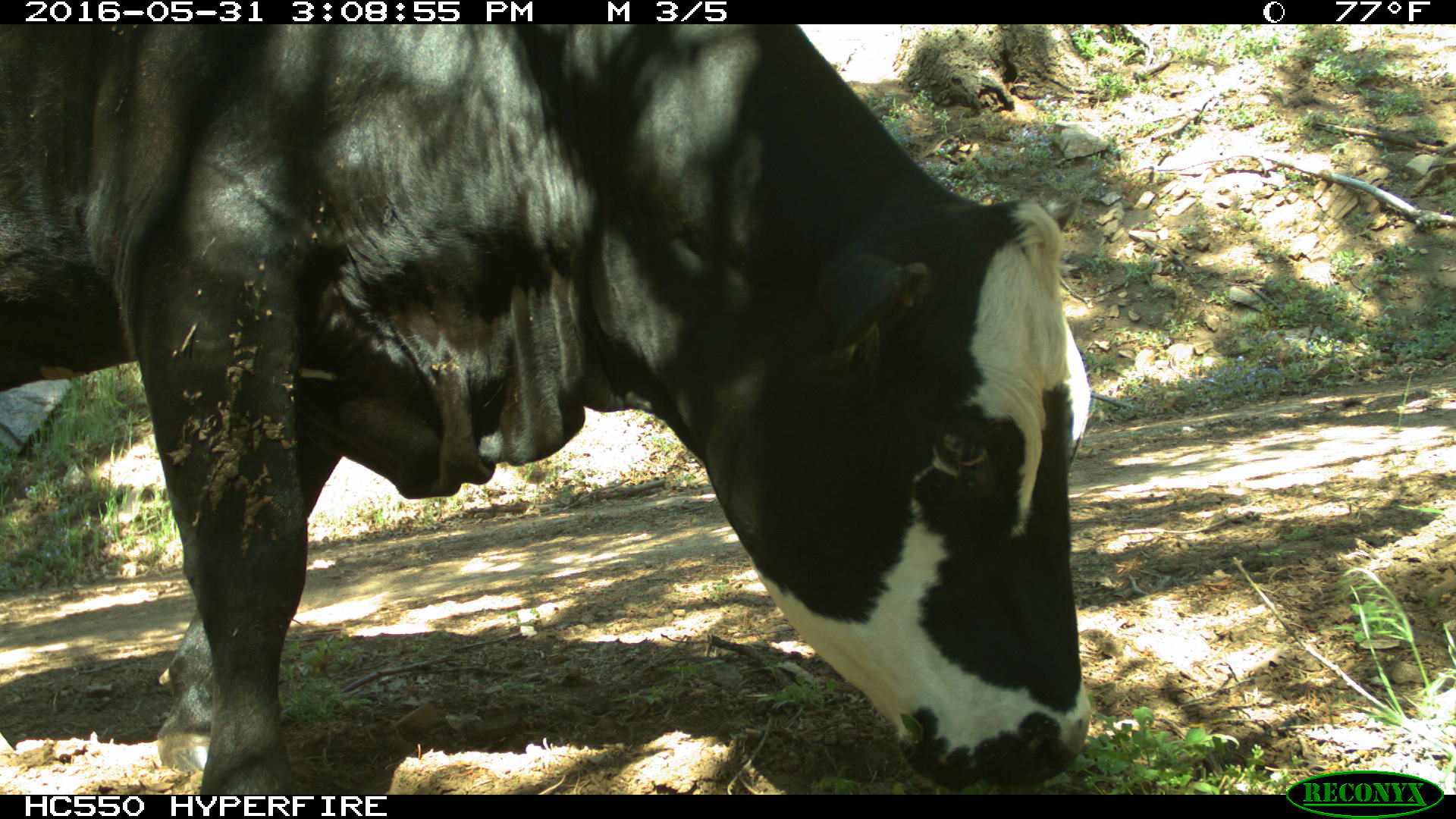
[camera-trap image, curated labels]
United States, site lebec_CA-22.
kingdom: Animalia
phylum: Chordata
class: Mammalia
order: Artiodactyla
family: Bovidae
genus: Bos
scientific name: Bos taurus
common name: domestic cow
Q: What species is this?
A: Bos taurus (domestic cow).